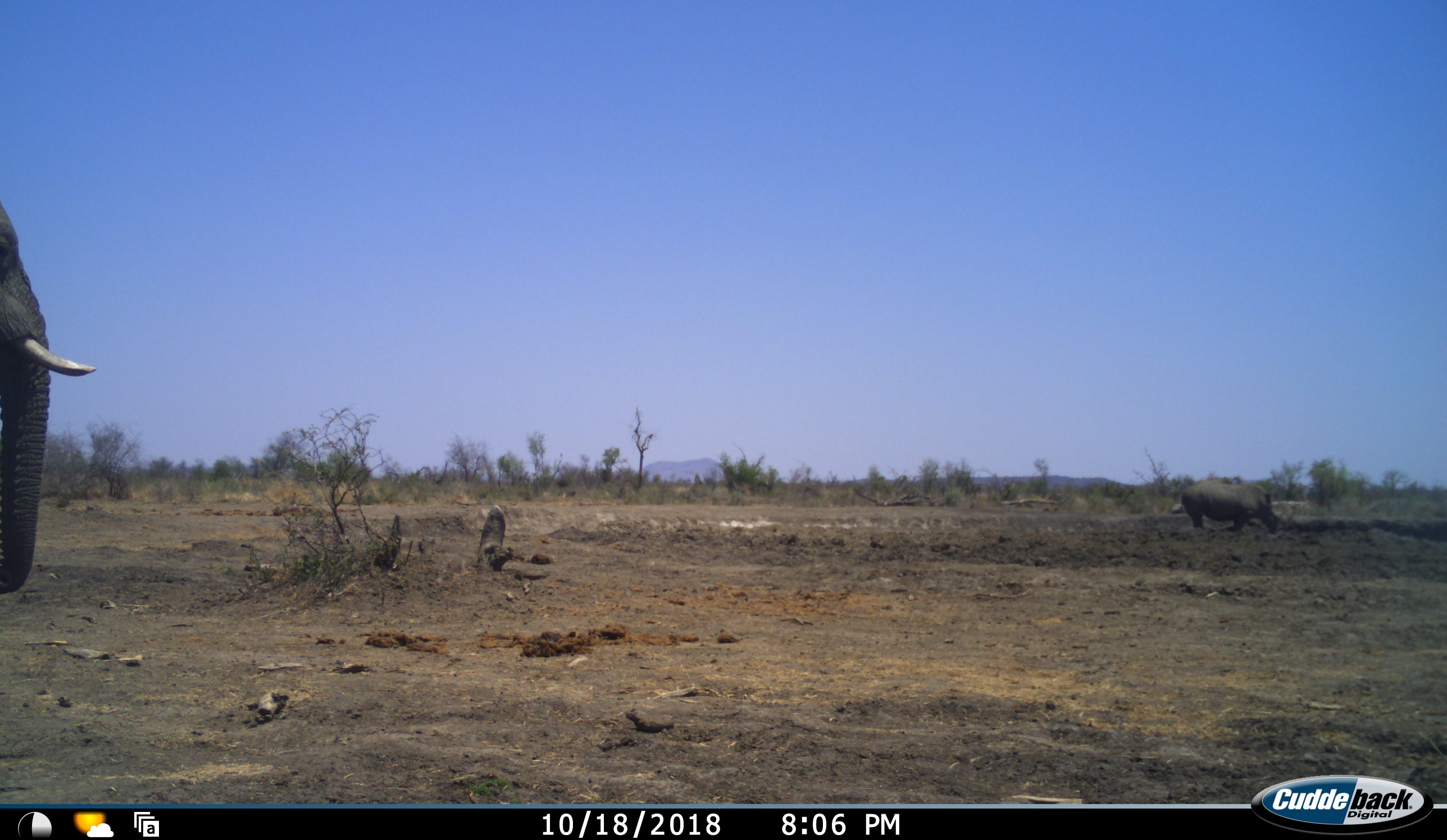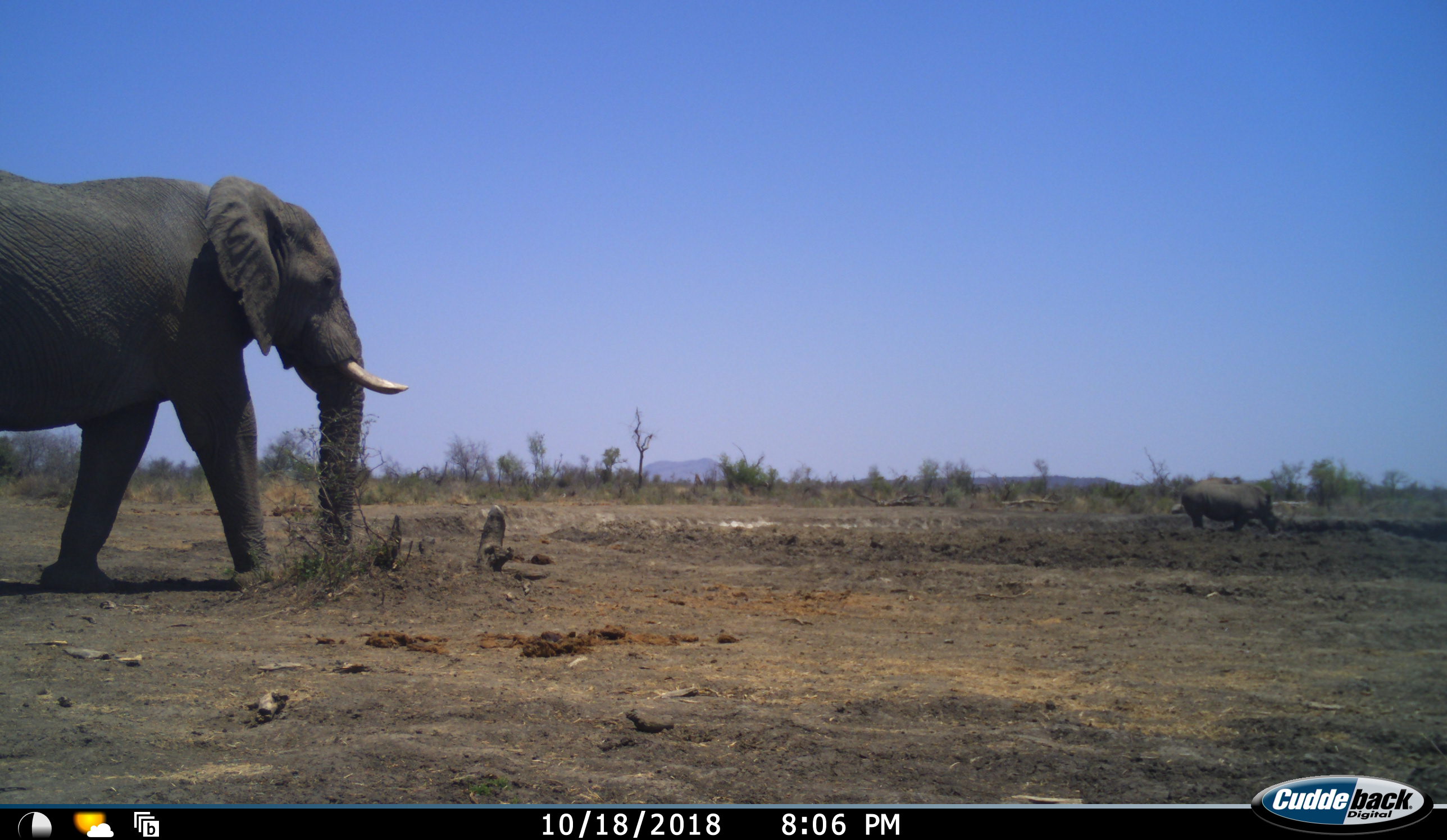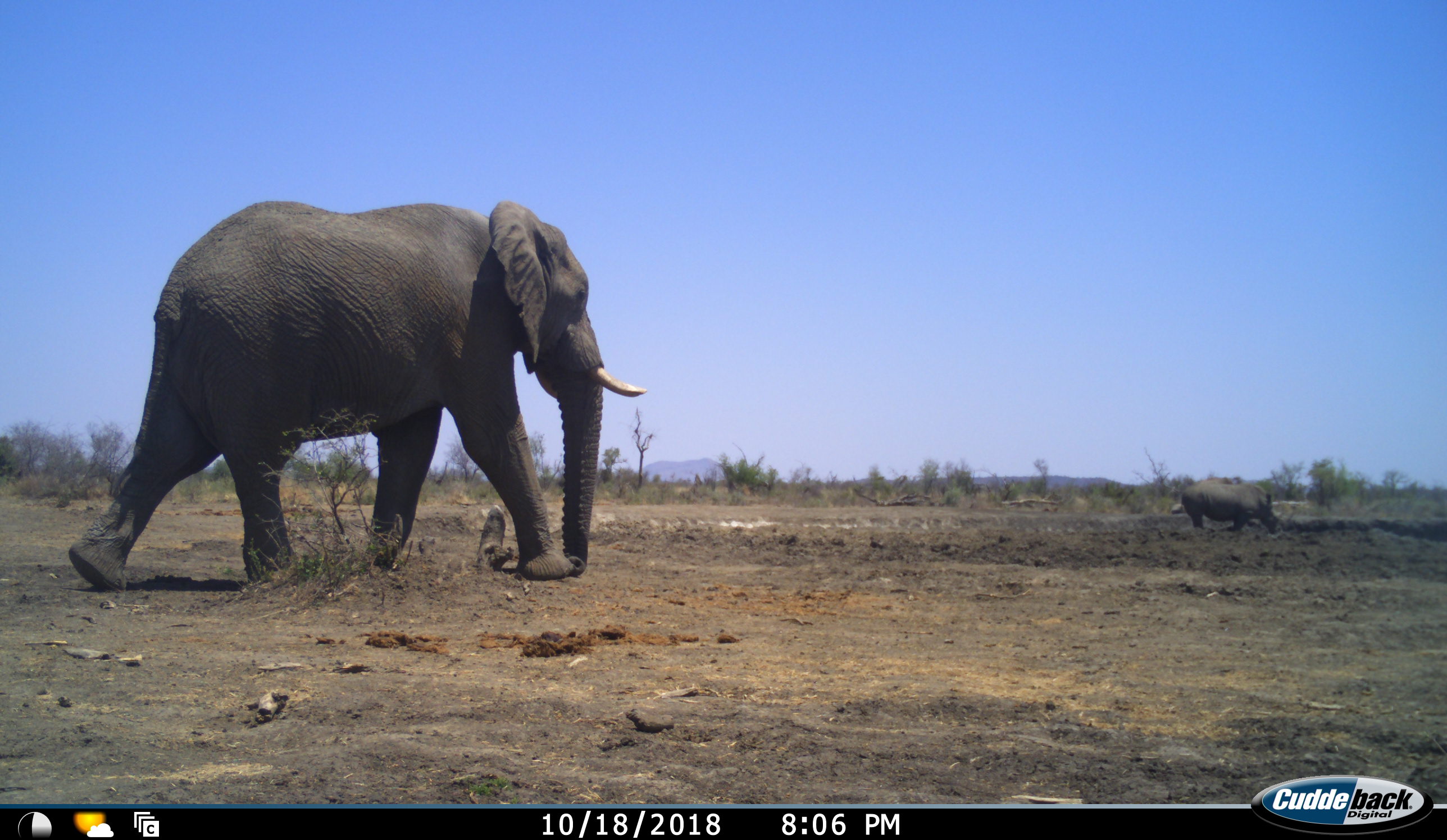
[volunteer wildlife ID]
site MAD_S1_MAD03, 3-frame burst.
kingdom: Animalia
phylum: Chordata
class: Mammalia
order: Proboscidea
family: Elephantidae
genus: Loxodonta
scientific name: Loxodonta africana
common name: african bush elephant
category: elephant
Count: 1.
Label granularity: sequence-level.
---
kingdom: Animalia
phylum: Chordata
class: Mammalia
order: Perissodactyla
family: Rhinocerotidae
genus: Diceros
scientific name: Diceros bicornis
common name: black rhinoceros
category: rhinocerosblack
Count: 1.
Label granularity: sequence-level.